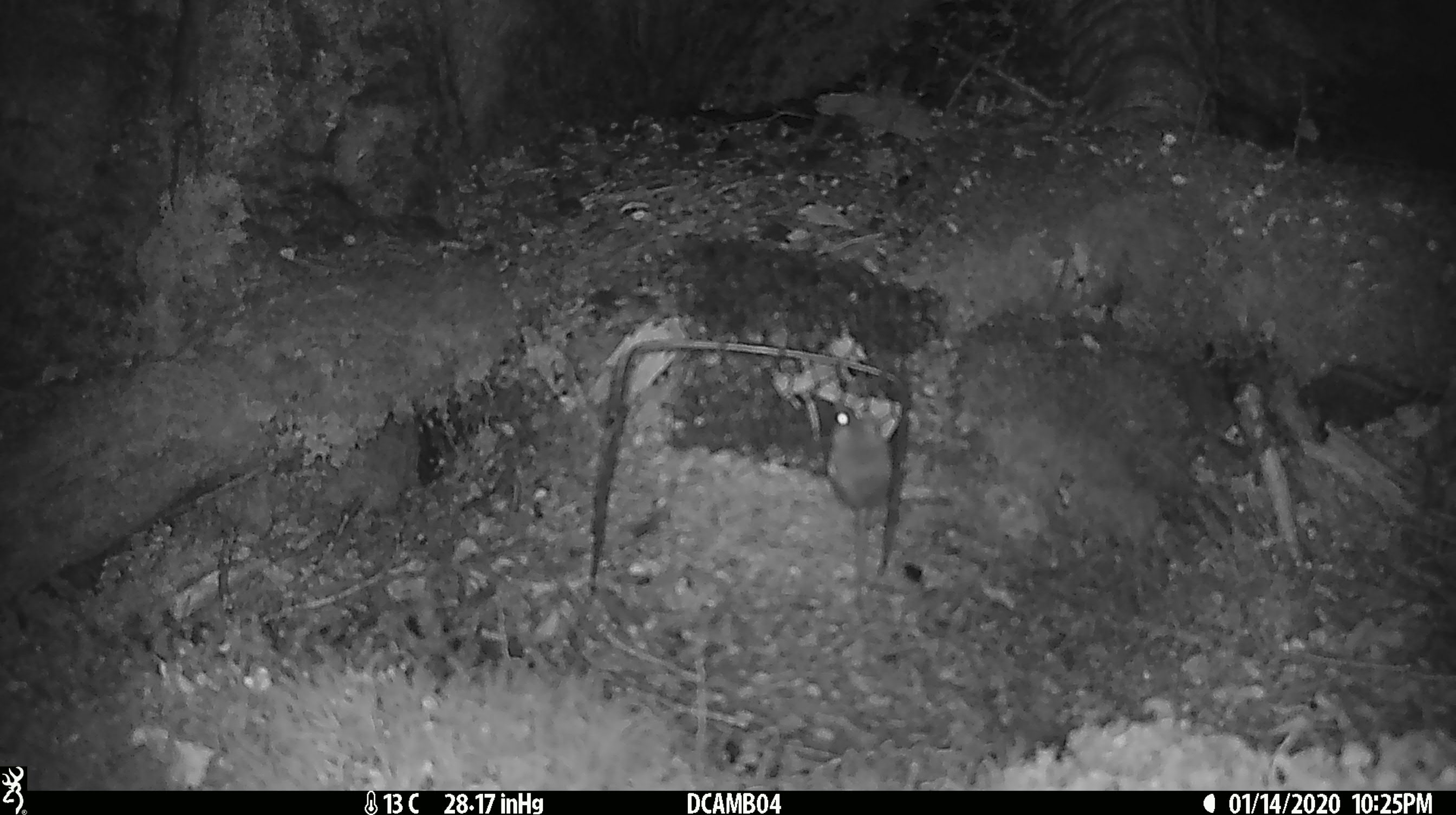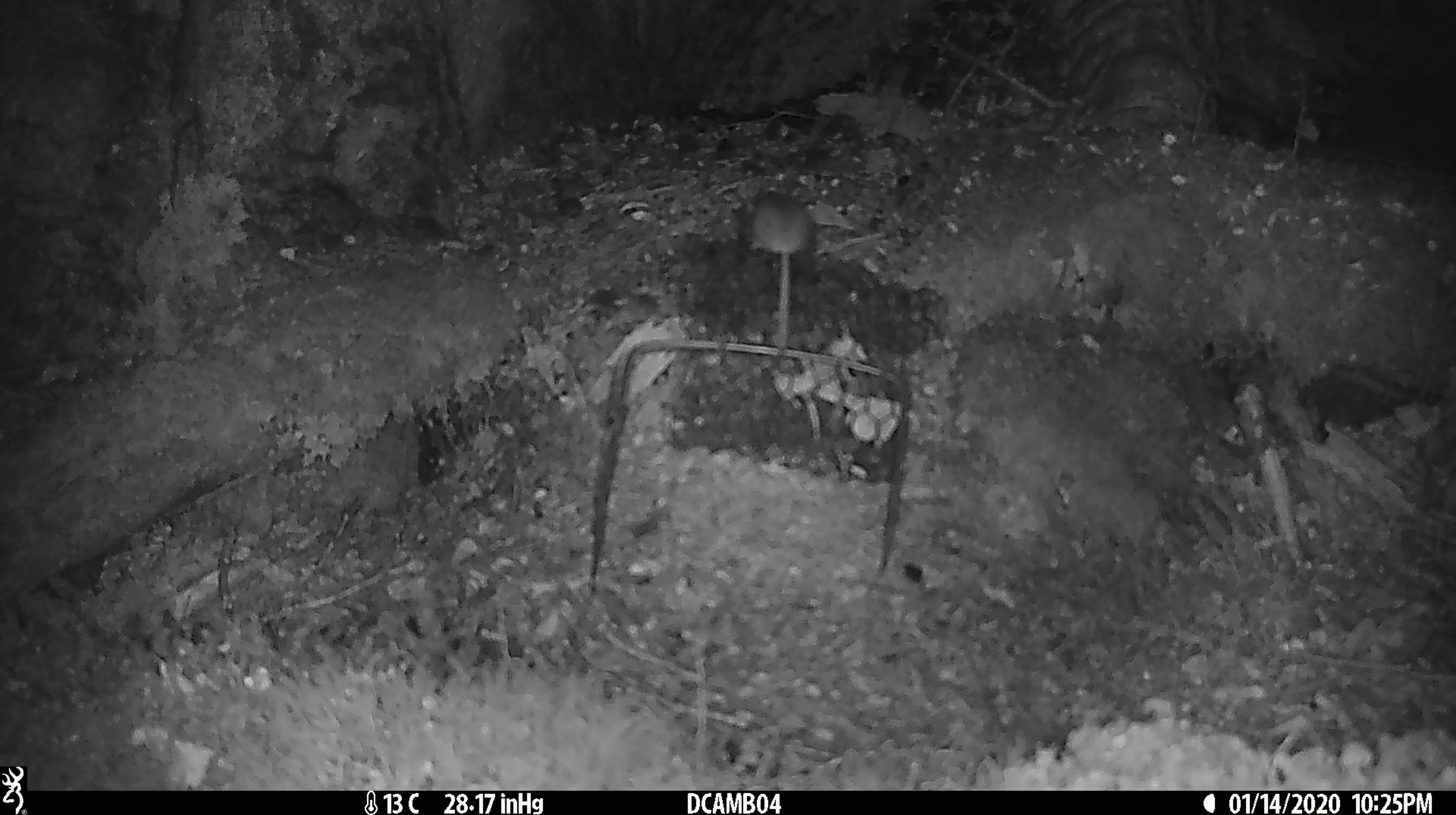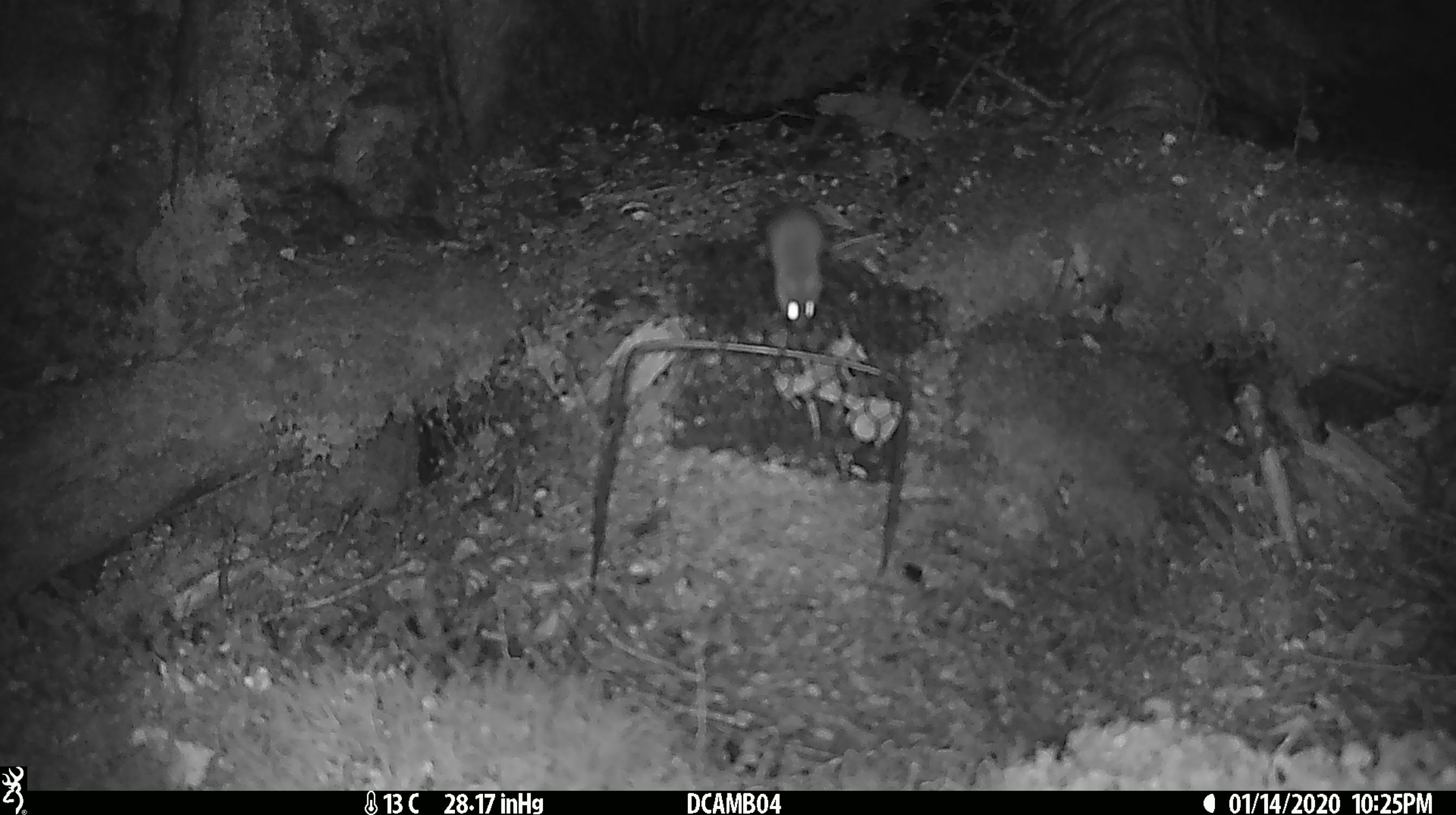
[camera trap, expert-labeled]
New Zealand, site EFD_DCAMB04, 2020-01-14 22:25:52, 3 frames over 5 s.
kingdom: Animalia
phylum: Chordata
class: Mammalia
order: Rodentia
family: Muridae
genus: Mus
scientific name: Mus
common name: mouse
Mouse (Mus).